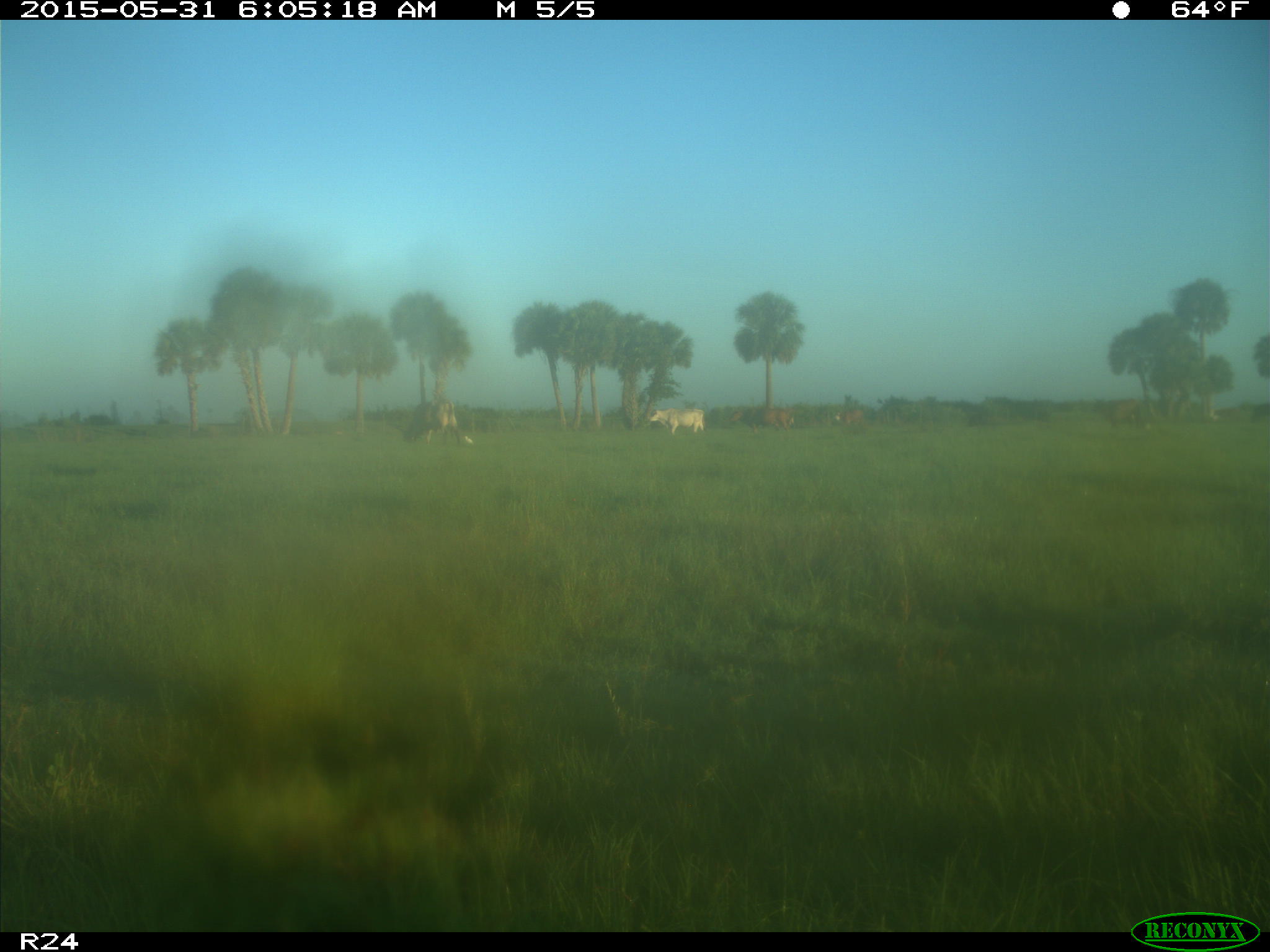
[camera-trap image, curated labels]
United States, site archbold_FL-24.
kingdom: Animalia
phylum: Chordata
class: Mammalia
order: Artiodactyla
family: Bovidae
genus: Bos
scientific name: Bos taurus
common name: domestic cow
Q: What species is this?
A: Bos taurus (domestic cow).